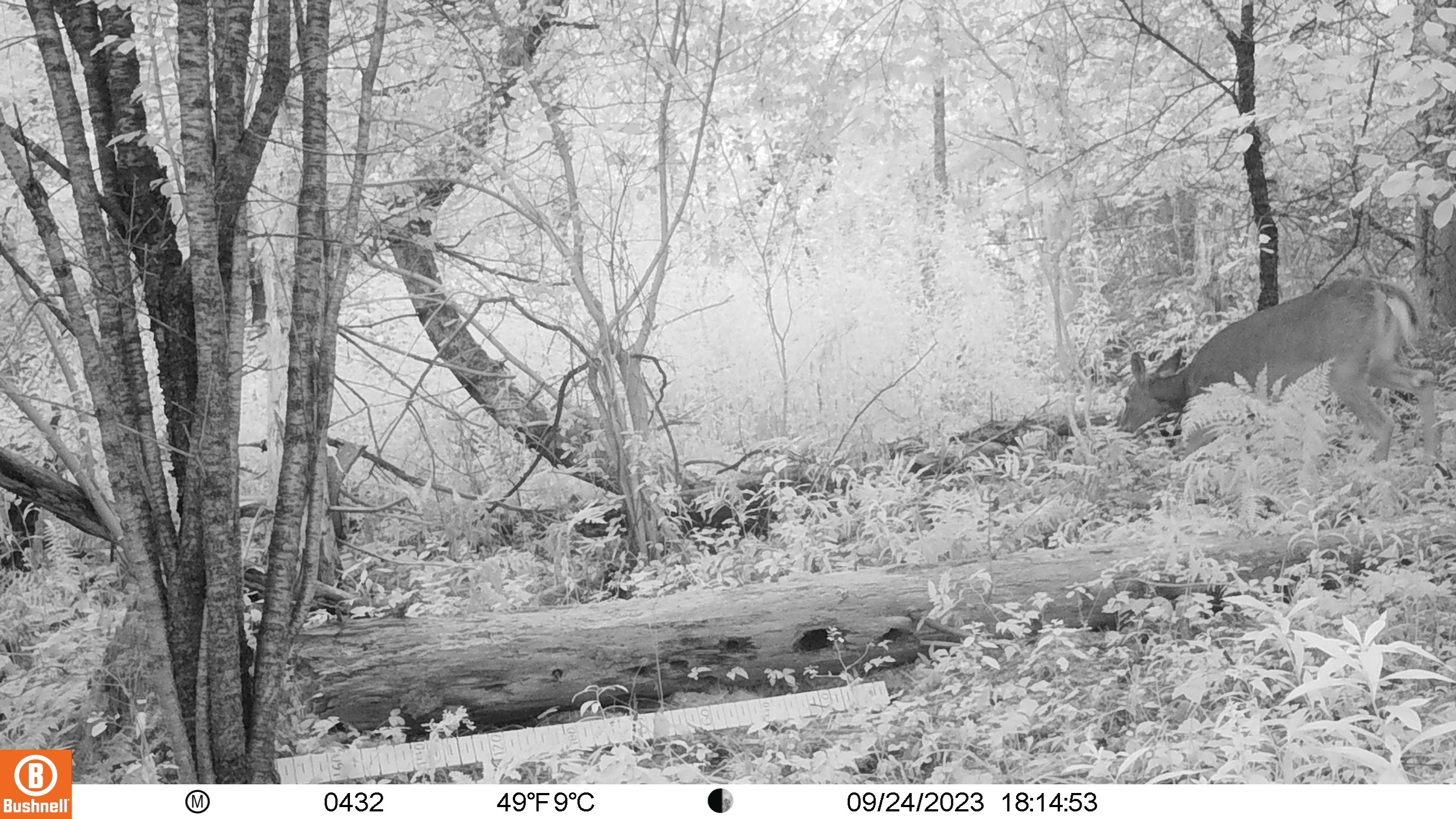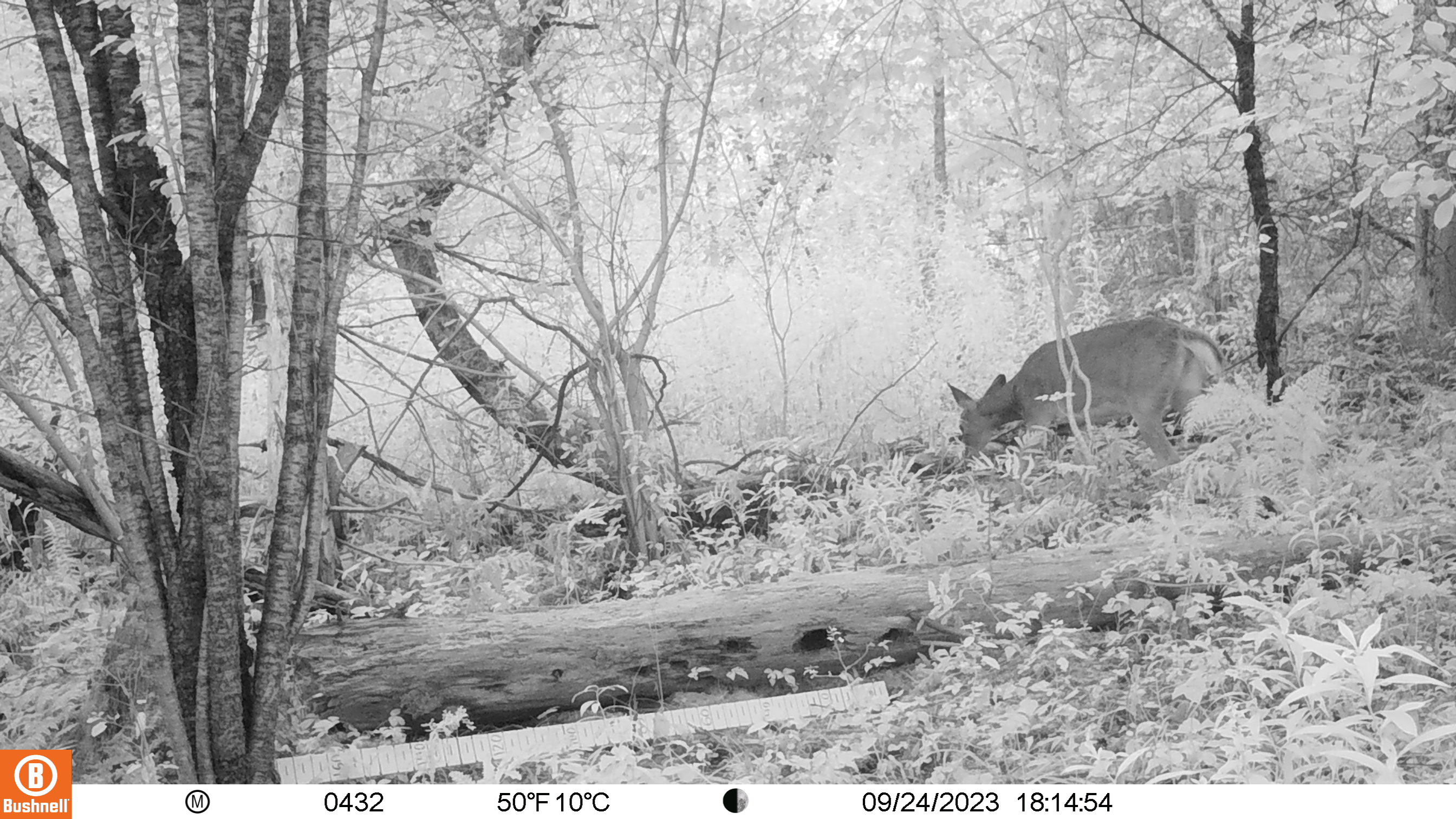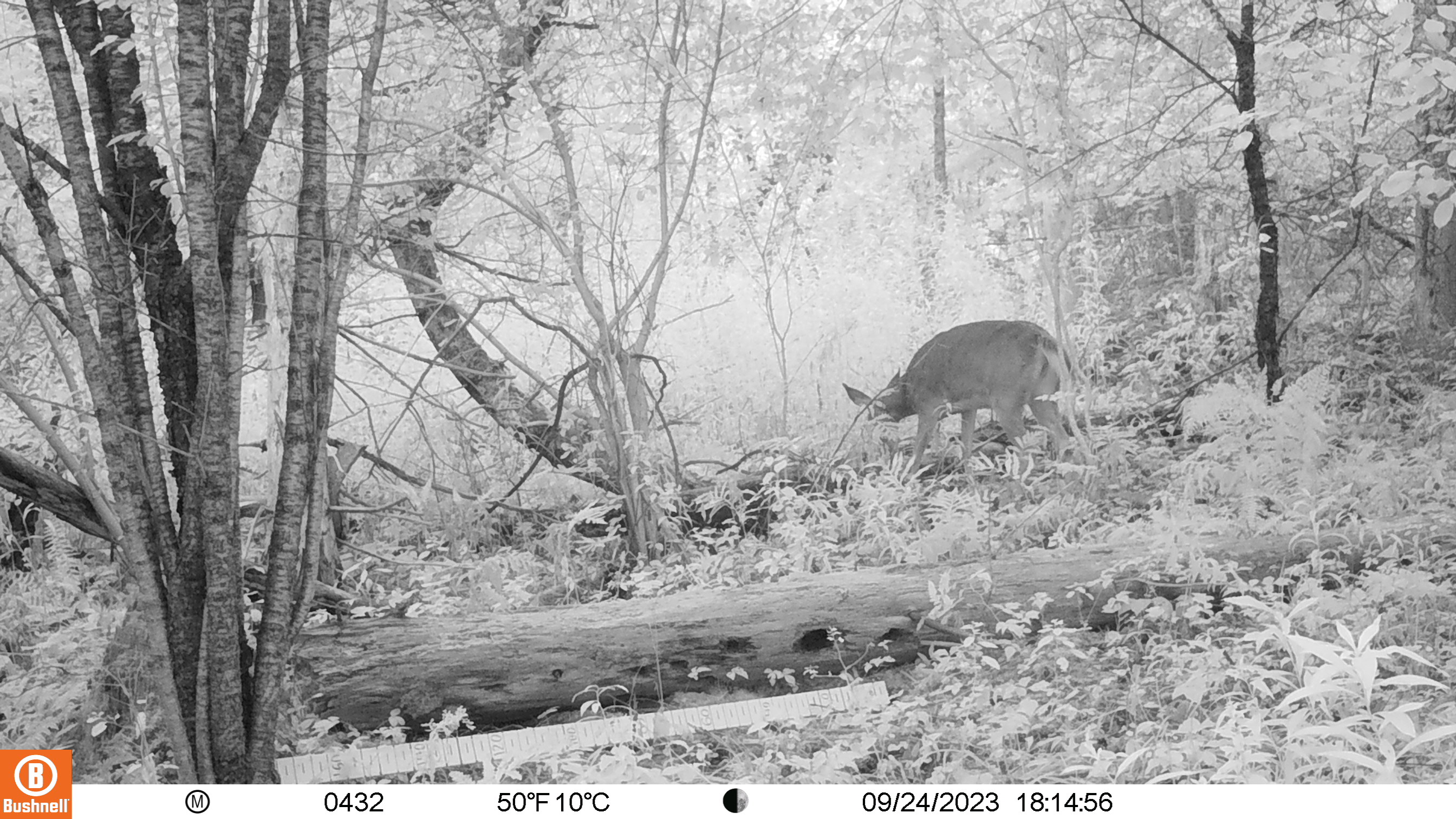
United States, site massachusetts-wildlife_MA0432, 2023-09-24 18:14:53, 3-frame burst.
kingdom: Animalia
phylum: Chordata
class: Mammalia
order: Artiodactyla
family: Cervidae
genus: Odocoileus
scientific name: Odocoileus virginianus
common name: white-tailed deer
White-tailed deer (Odocoileus virginianus).